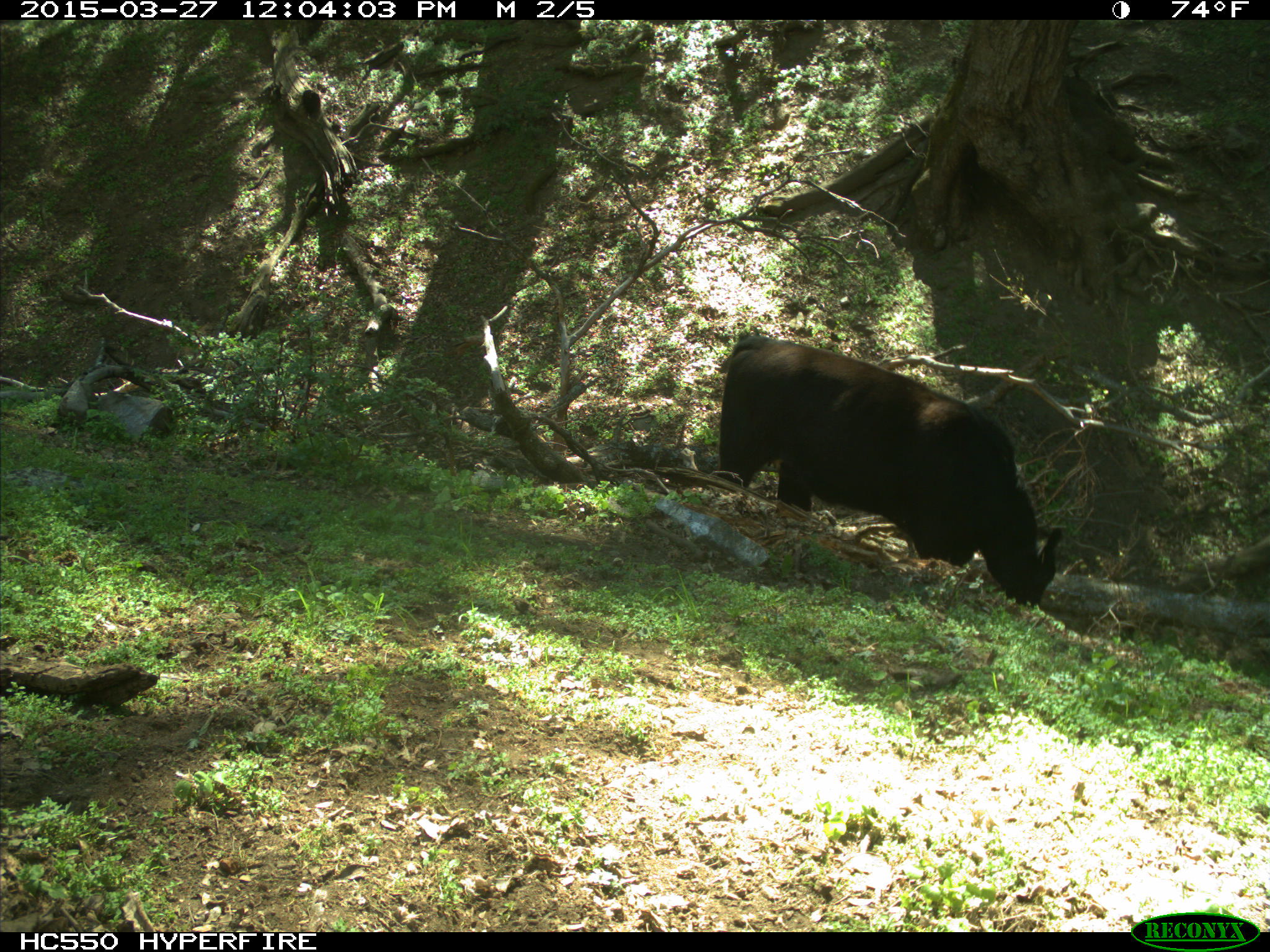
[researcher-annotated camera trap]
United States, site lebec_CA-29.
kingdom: Animalia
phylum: Chordata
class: Mammalia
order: Artiodactyla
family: Bovidae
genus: Bos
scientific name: Bos taurus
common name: domestic cow